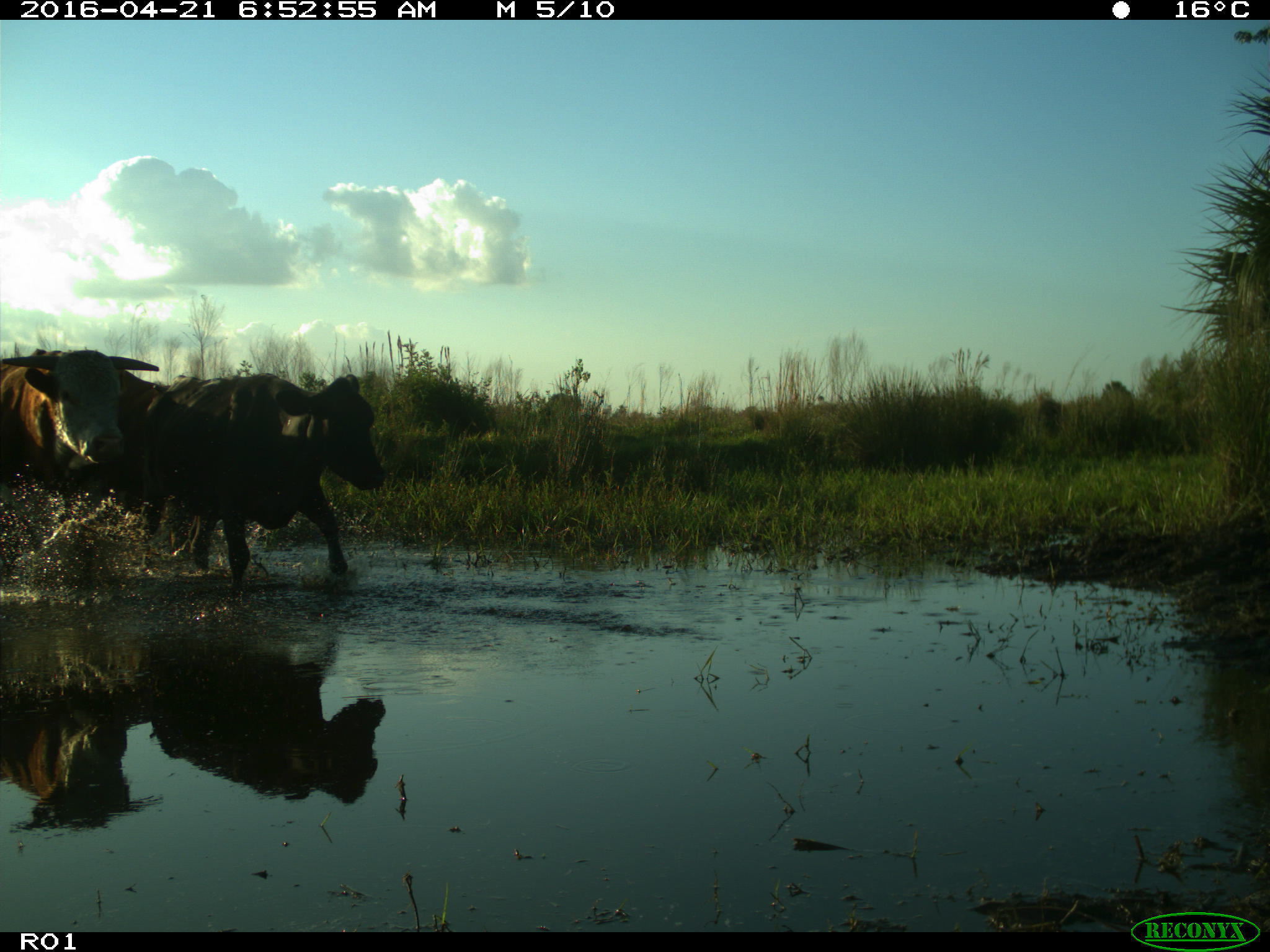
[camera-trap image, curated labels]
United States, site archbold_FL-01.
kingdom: Animalia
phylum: Chordata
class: Mammalia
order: Artiodactyla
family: Bovidae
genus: Bos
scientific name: Bos taurus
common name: domestic cow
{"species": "Bos taurus (domestic cow)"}